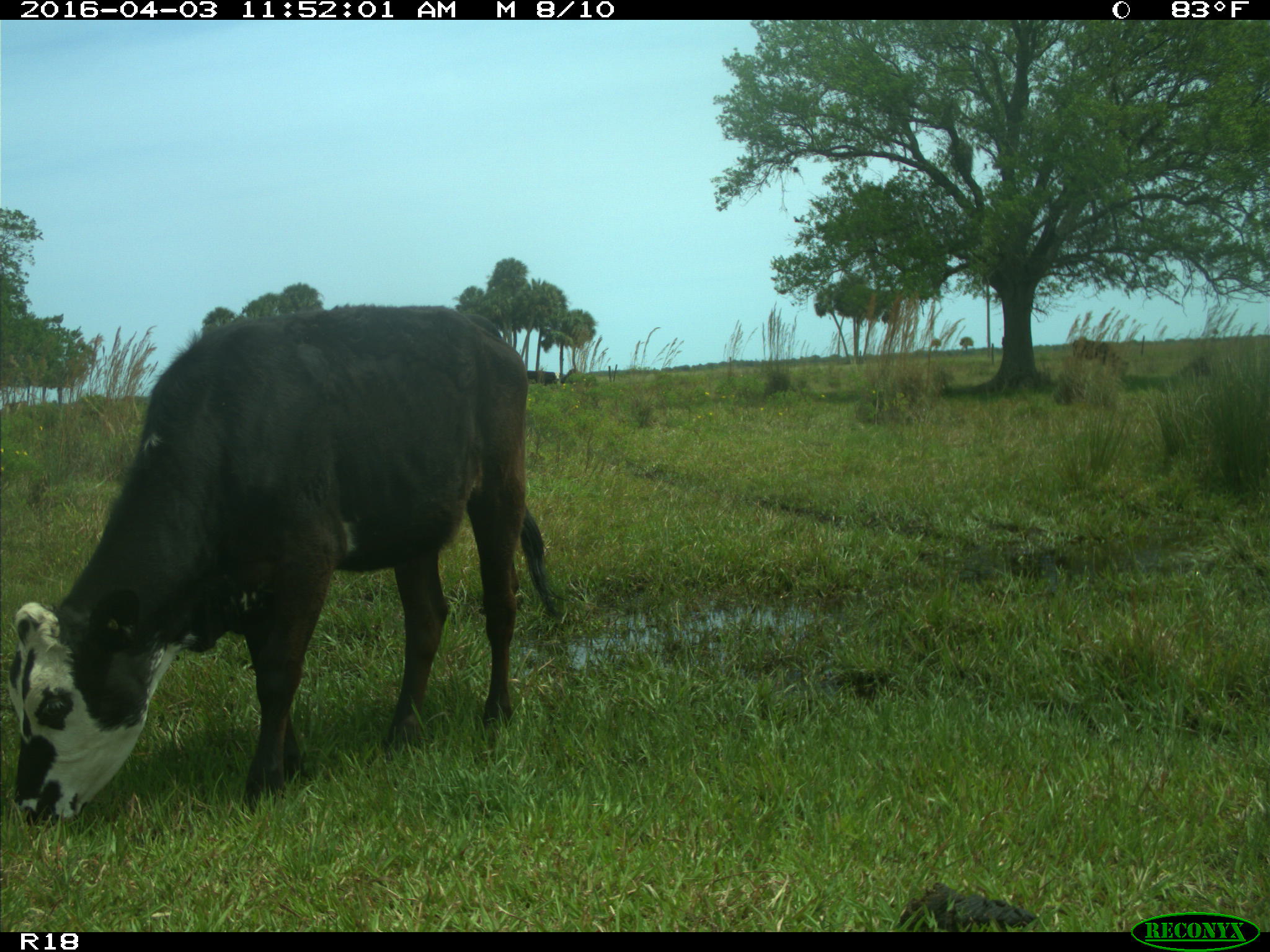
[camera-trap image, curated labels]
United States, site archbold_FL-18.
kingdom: Animalia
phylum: Chordata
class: Mammalia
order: Artiodactyla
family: Bovidae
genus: Bos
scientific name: Bos taurus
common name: domestic cow